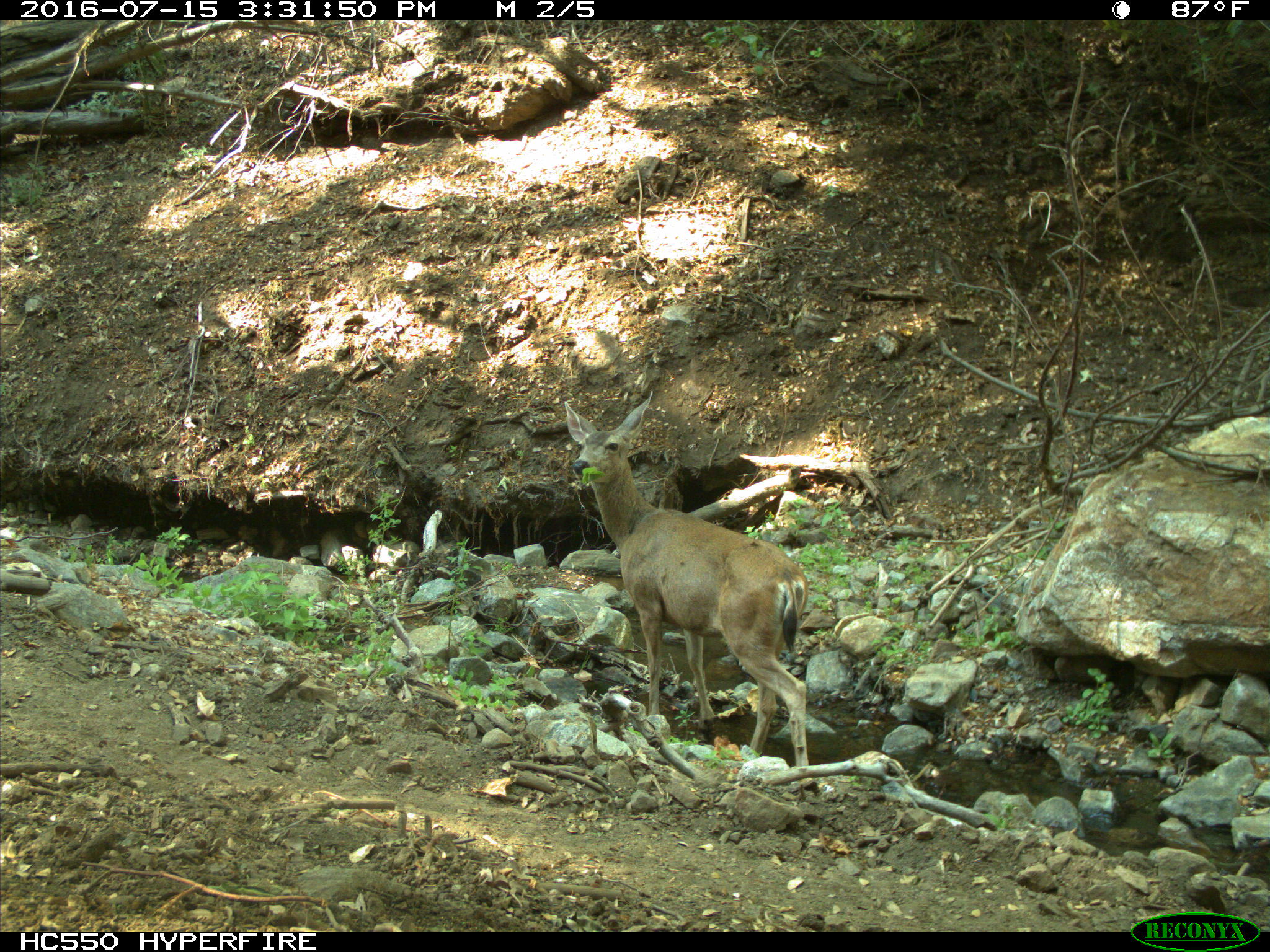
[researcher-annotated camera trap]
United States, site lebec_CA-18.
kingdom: Animalia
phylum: Chordata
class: Mammalia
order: Artiodactyla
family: Cervidae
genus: Odocoileus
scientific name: Odocoileus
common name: deer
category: unidentified deer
Unidentified deer (deer) (Odocoileus).